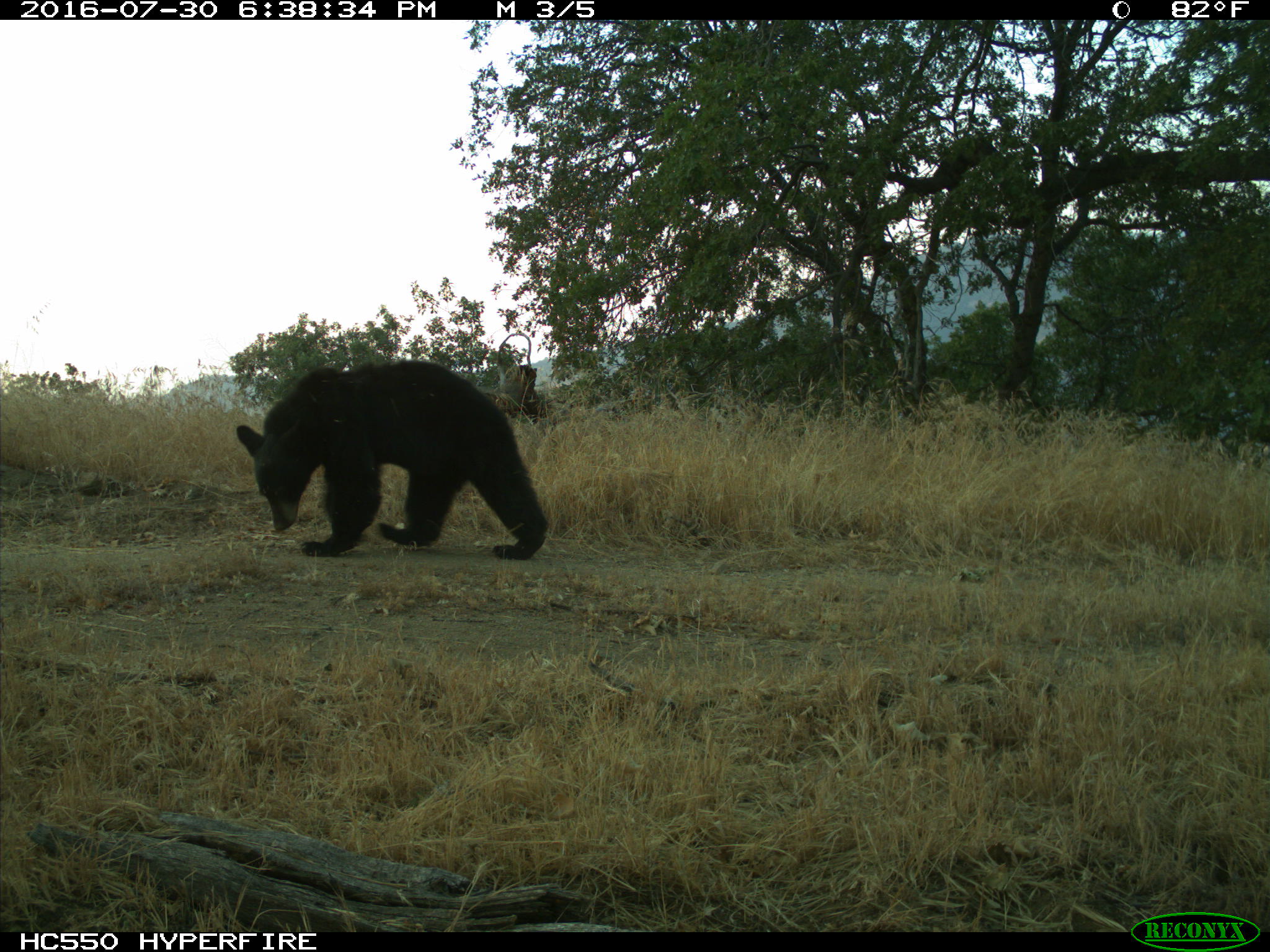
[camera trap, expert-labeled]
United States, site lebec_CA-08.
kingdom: Animalia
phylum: Chordata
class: Mammalia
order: Carnivora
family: Ursidae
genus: Ursus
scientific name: Ursus americanus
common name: american black bear